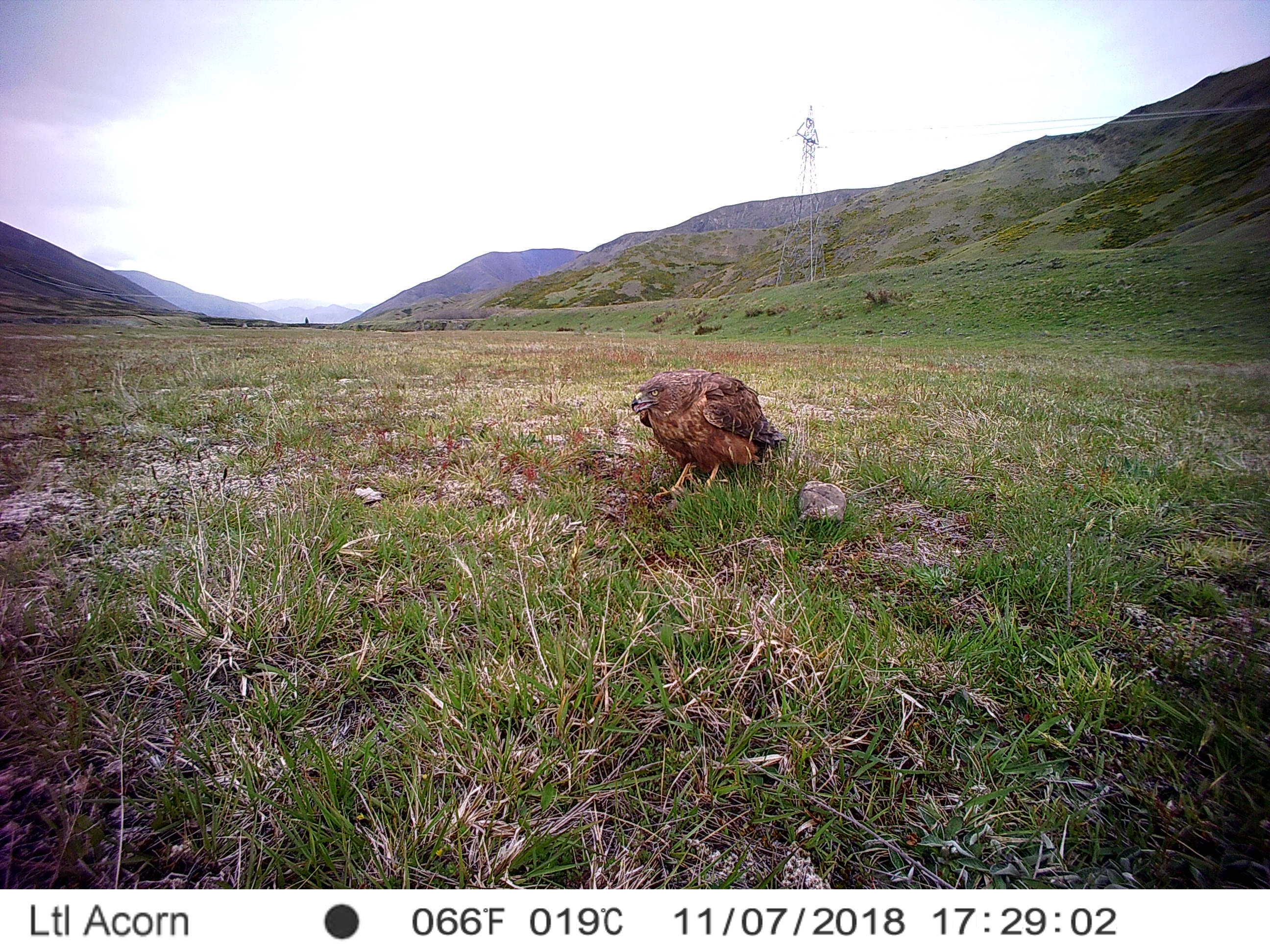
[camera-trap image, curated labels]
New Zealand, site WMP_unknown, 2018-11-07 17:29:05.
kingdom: Animalia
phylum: Chordata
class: Aves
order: Accipitriformes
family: Accipitridae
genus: Circus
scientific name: Circus approximans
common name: swamp harrier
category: harrier